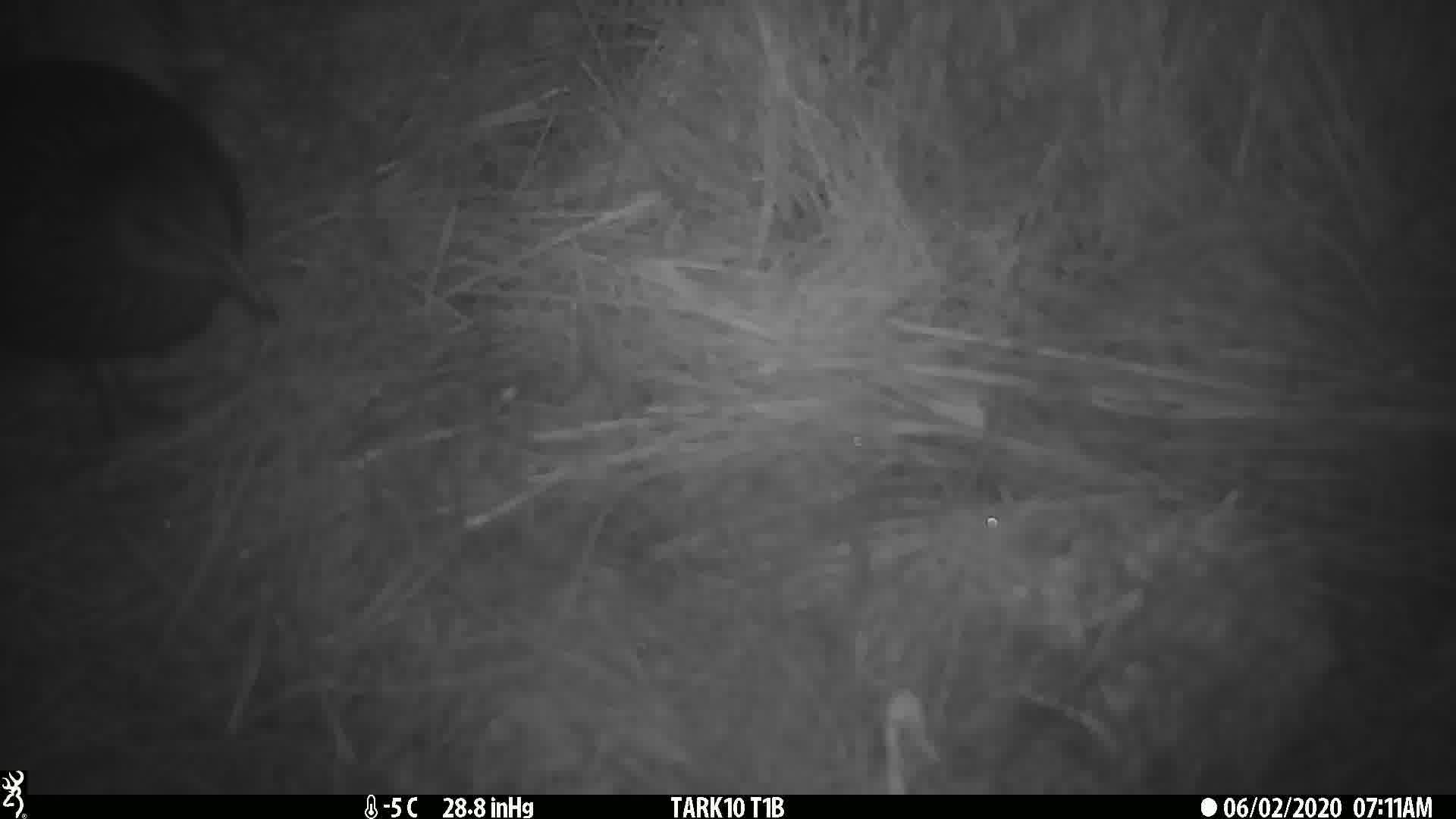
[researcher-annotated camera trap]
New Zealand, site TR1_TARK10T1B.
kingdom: Animalia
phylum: Chordata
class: Aves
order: Gruiformes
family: Rallidae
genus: Gallirallus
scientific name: Gallirallus australis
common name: weka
Weka (Gallirallus australis).